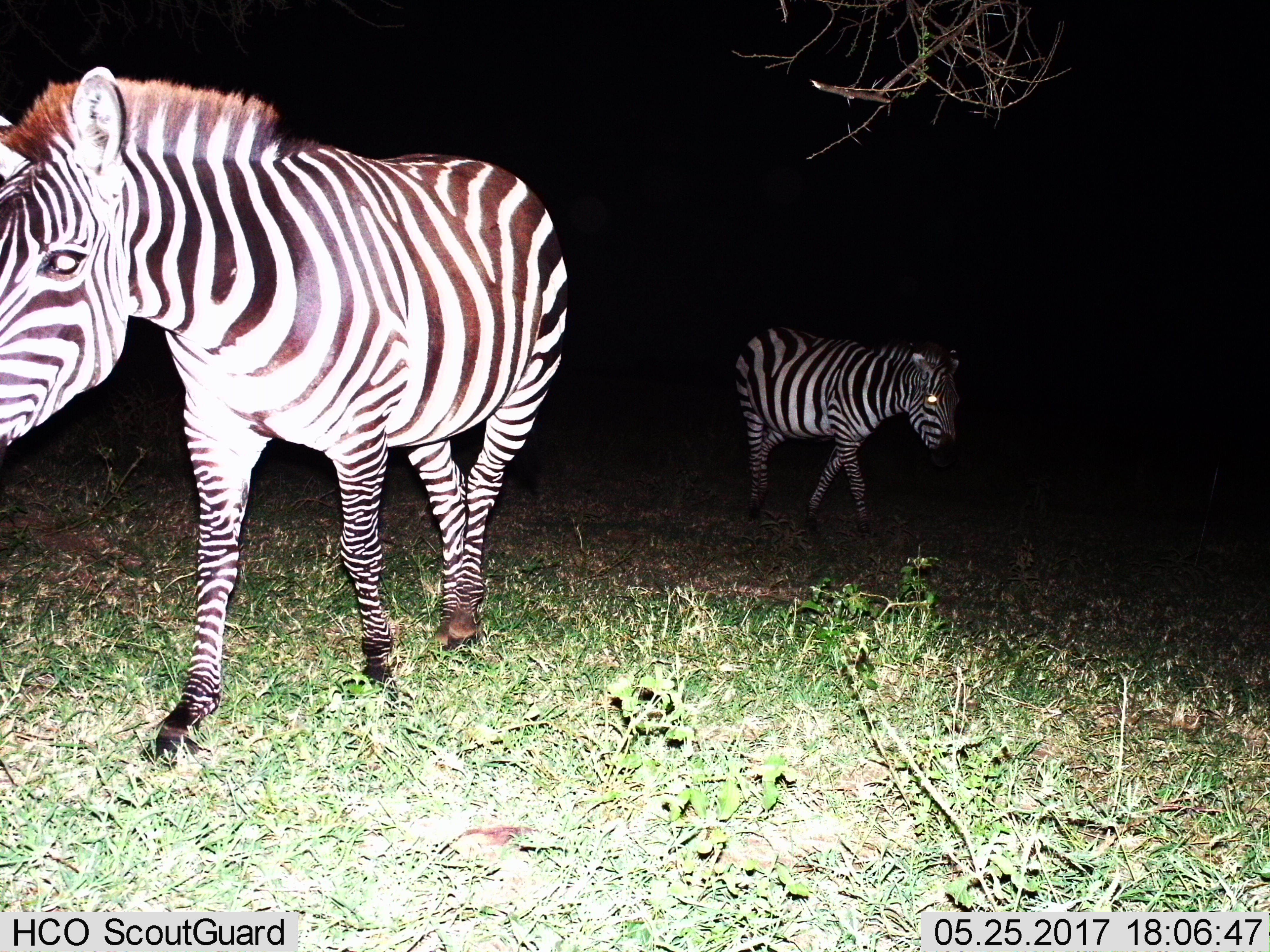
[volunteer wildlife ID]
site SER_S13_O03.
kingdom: Animalia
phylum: Chordata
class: Mammalia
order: Perissodactyla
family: Equidae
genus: Equus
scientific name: Equus quagga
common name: plains zebra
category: zebraplains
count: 2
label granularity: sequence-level